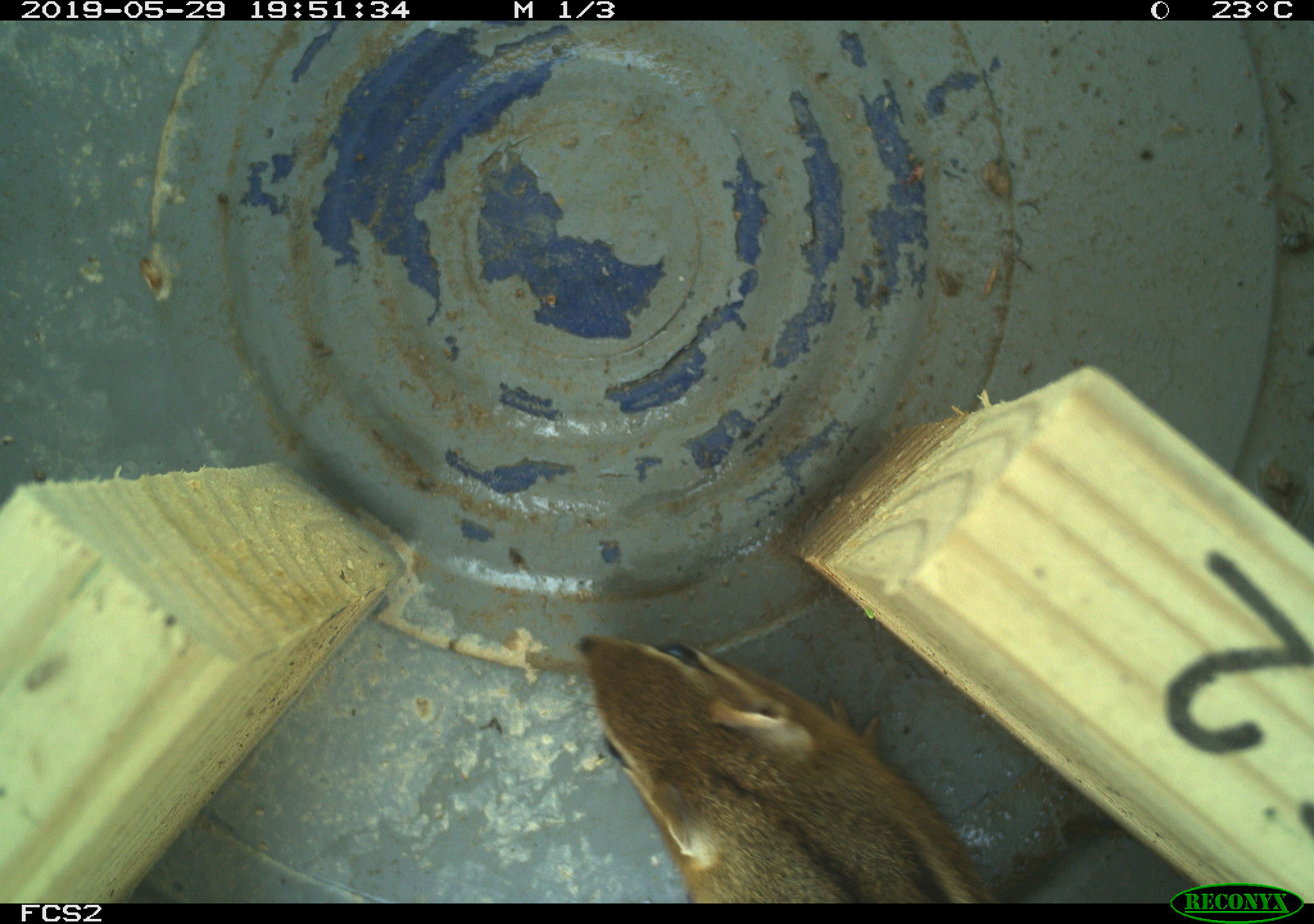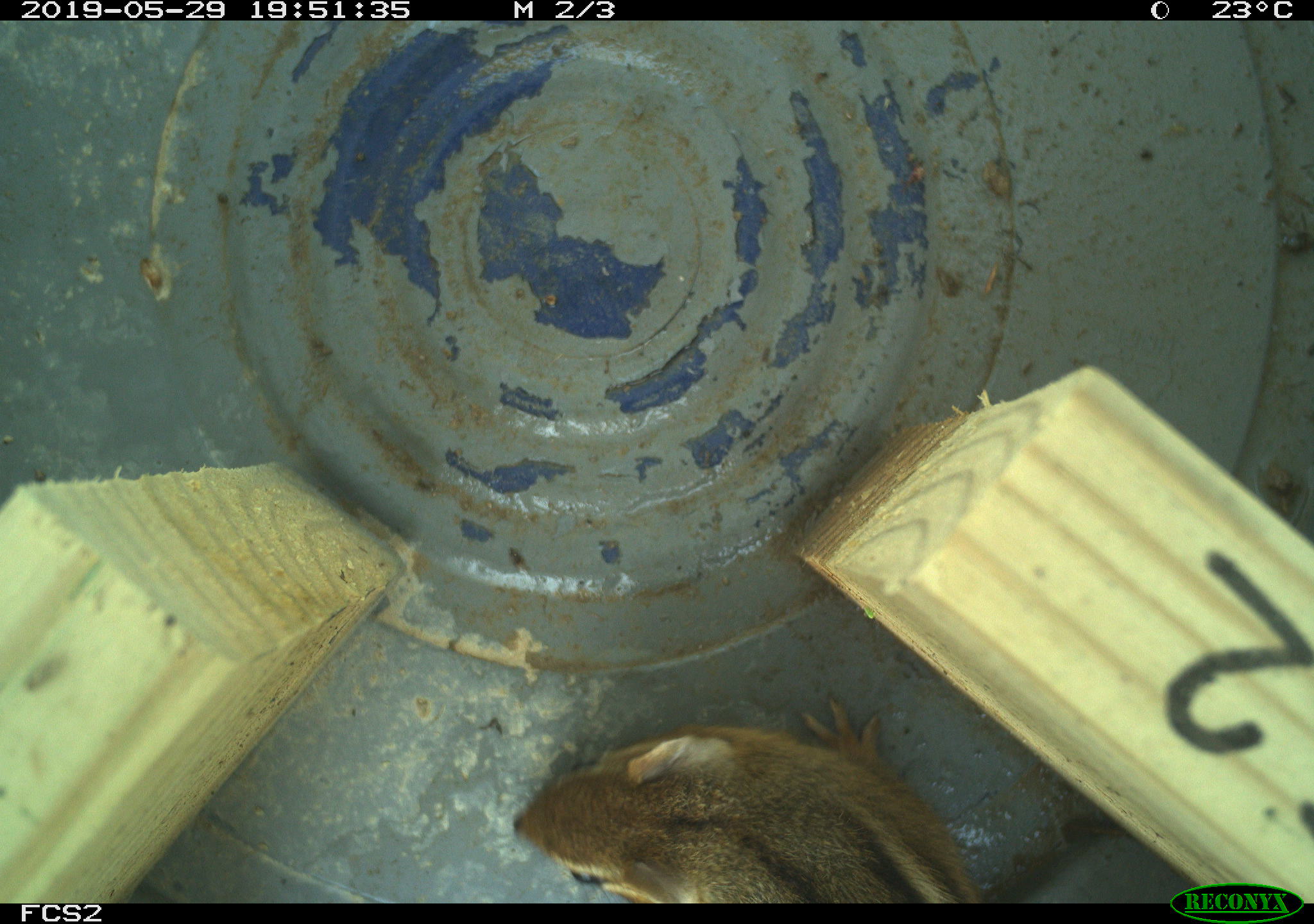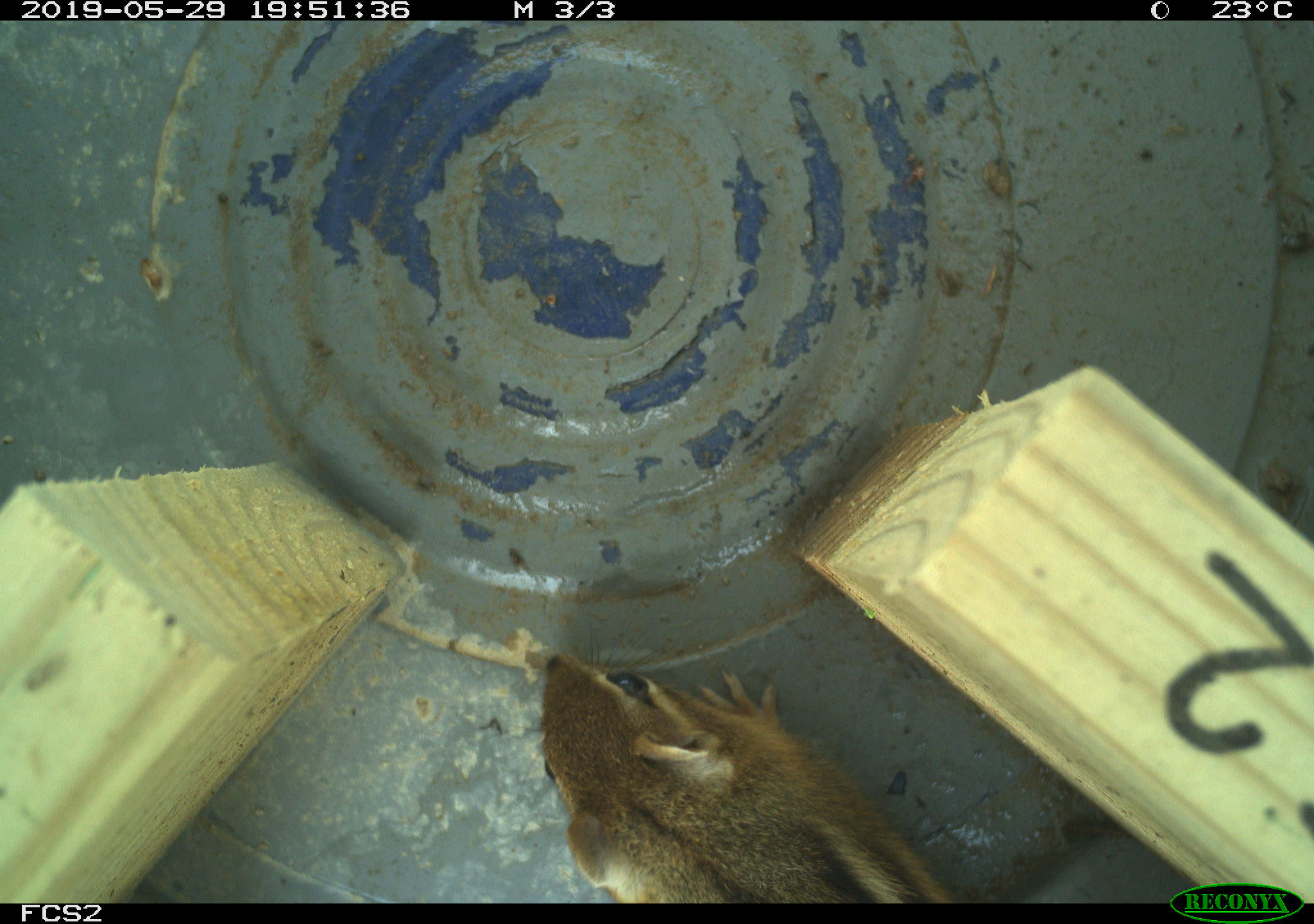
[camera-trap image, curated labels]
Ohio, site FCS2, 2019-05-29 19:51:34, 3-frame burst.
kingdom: Animalia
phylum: Chordata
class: Mammalia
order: Rodentia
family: Sciuridae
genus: Tamias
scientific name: Tamias striatus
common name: eastern chipmunk